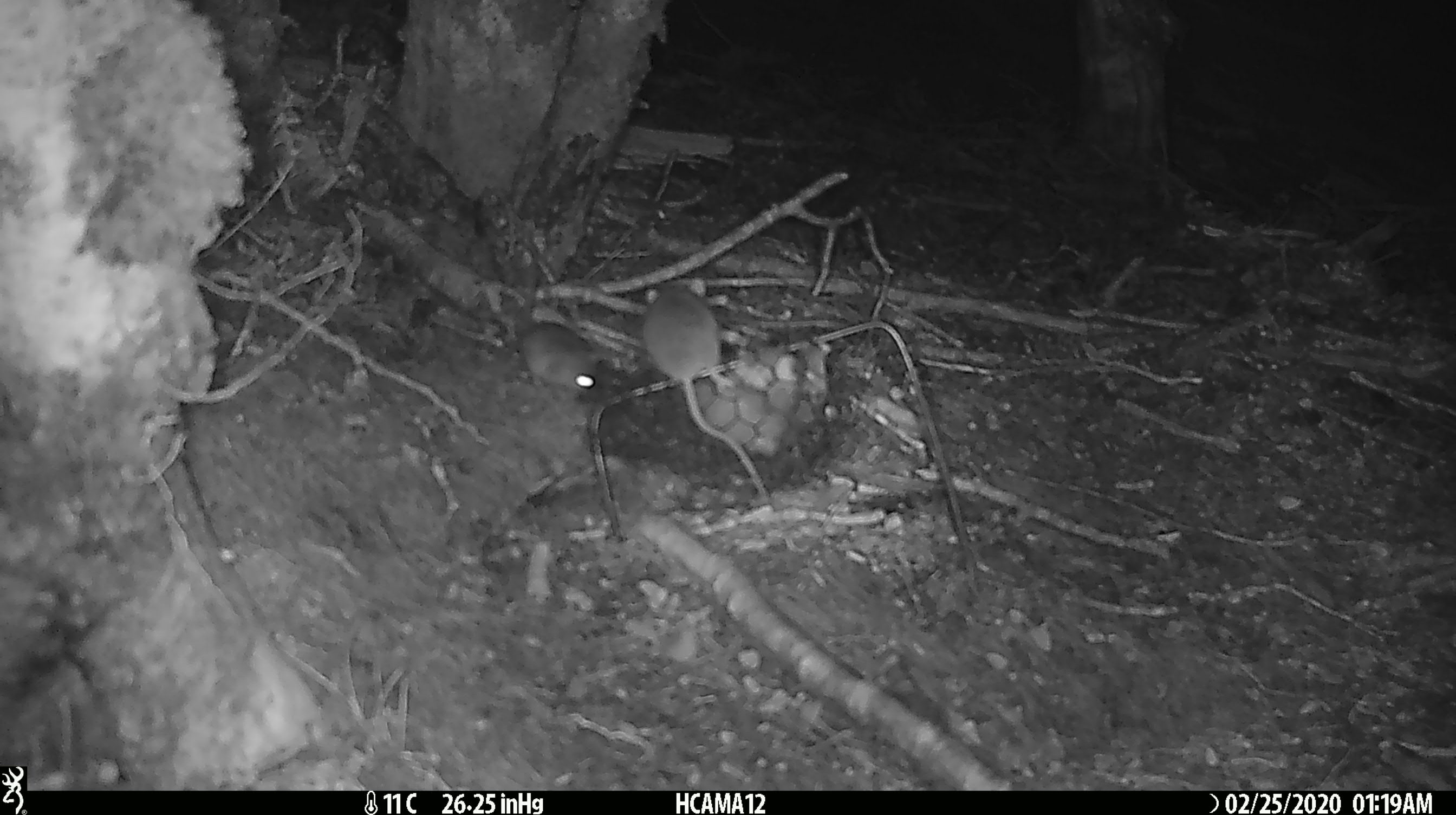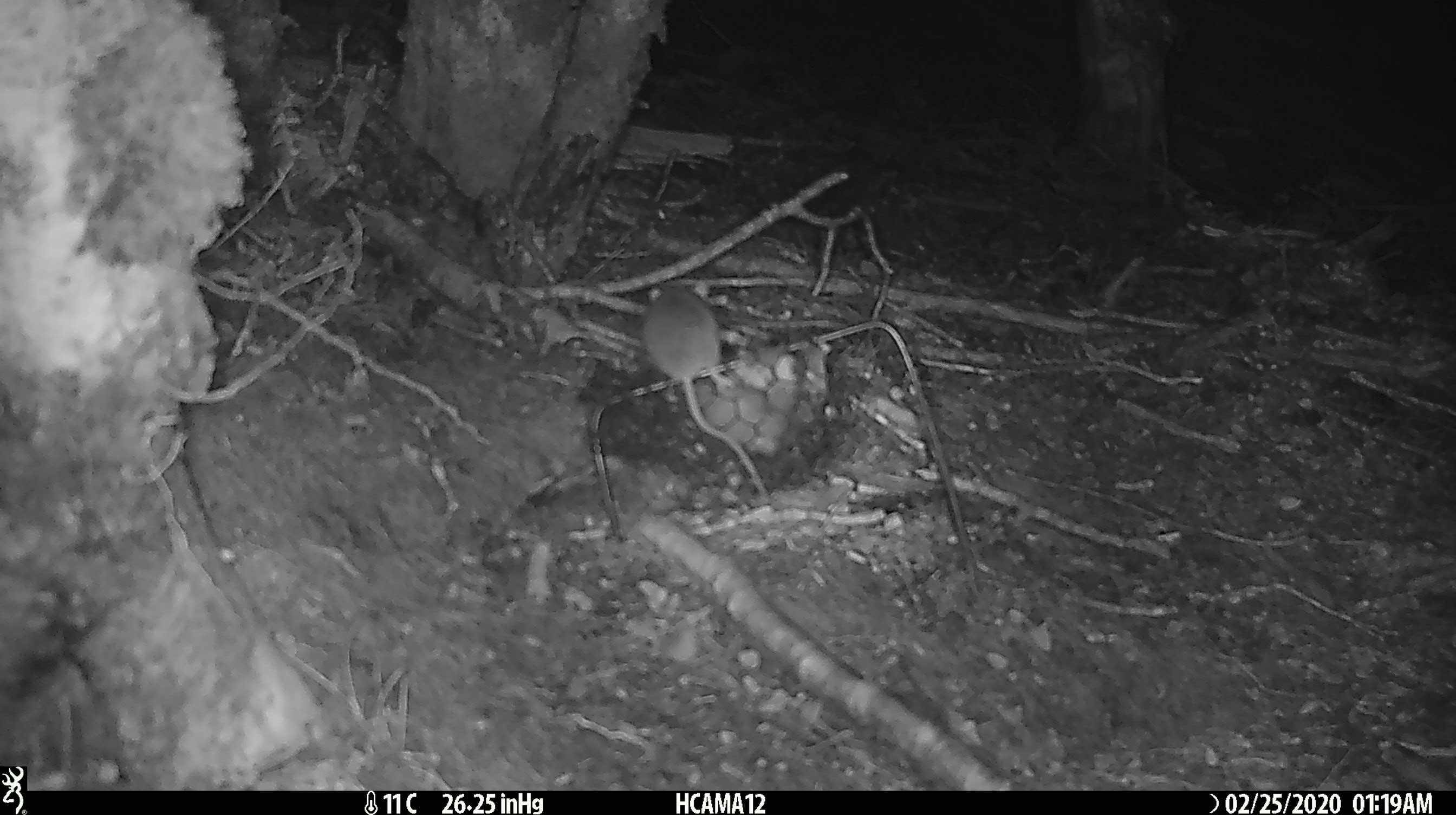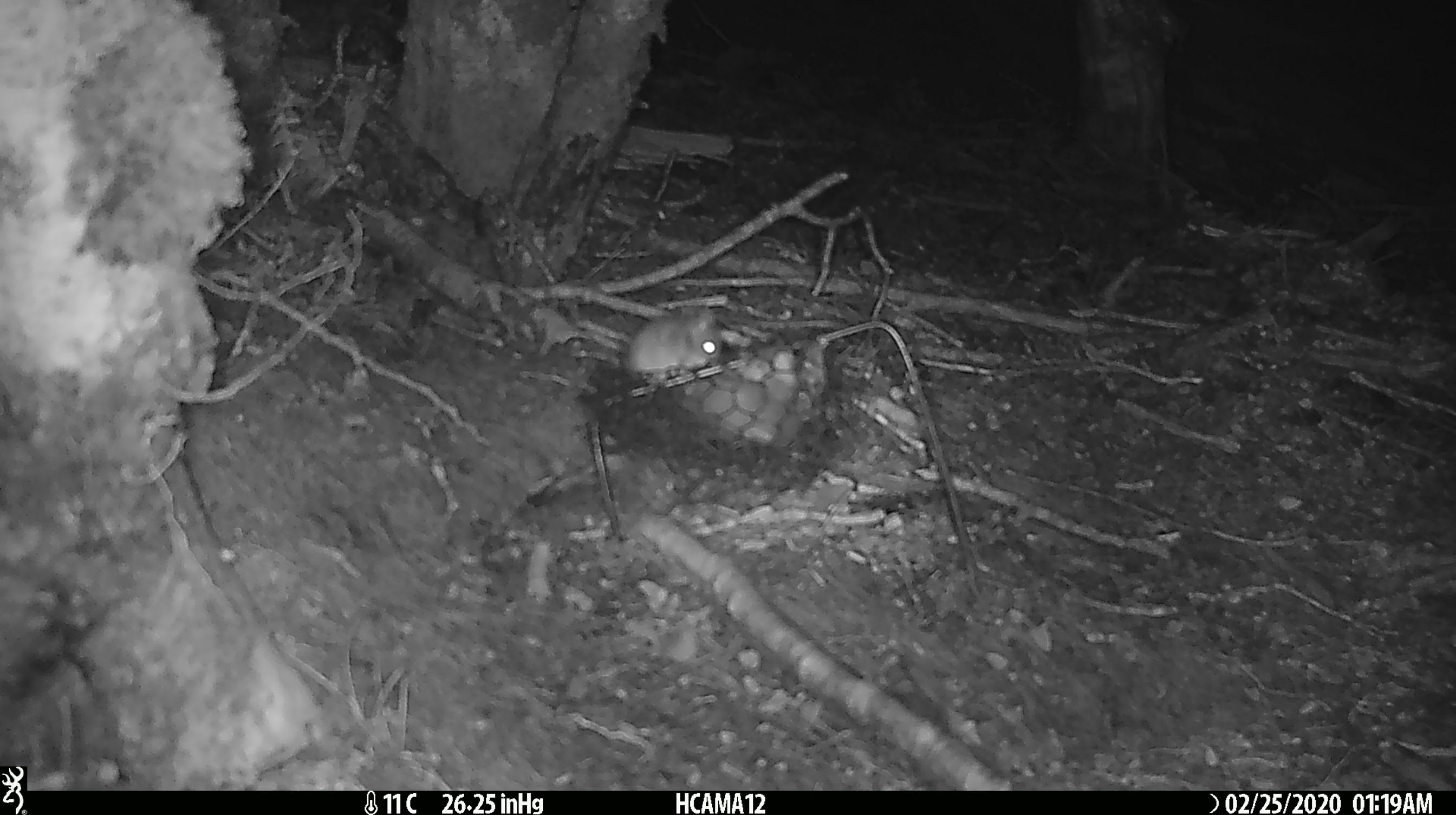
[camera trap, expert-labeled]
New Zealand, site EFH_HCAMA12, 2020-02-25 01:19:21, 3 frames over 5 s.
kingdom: Animalia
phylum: Chordata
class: Mammalia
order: Rodentia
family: Muridae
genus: Mus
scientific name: Mus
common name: mouse